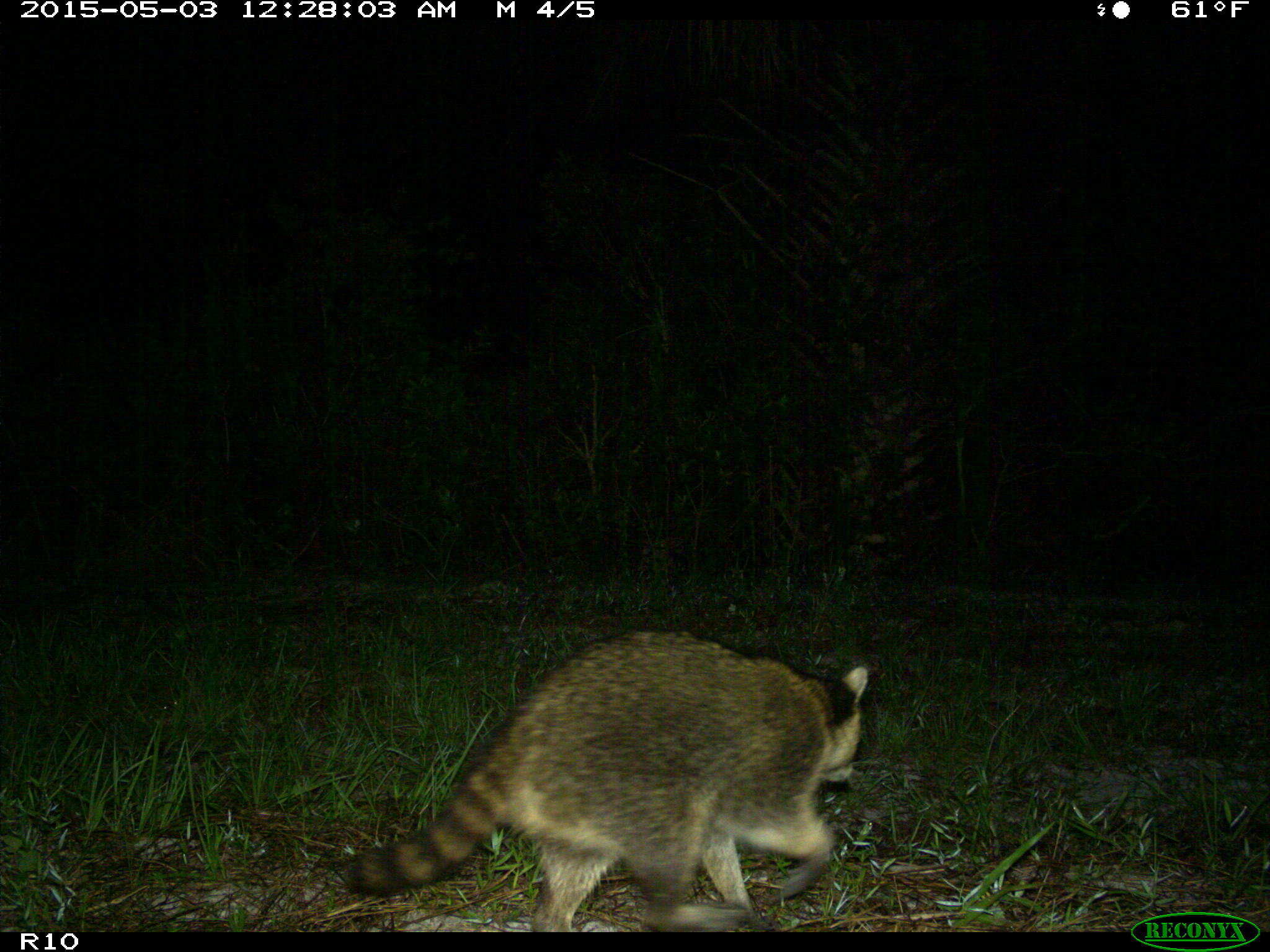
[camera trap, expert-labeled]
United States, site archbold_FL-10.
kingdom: Animalia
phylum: Chordata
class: Mammalia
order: Carnivora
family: Procyonidae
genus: Procyon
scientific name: Procyon lotor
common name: common raccoon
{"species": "Procyon lotor (common raccoon)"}